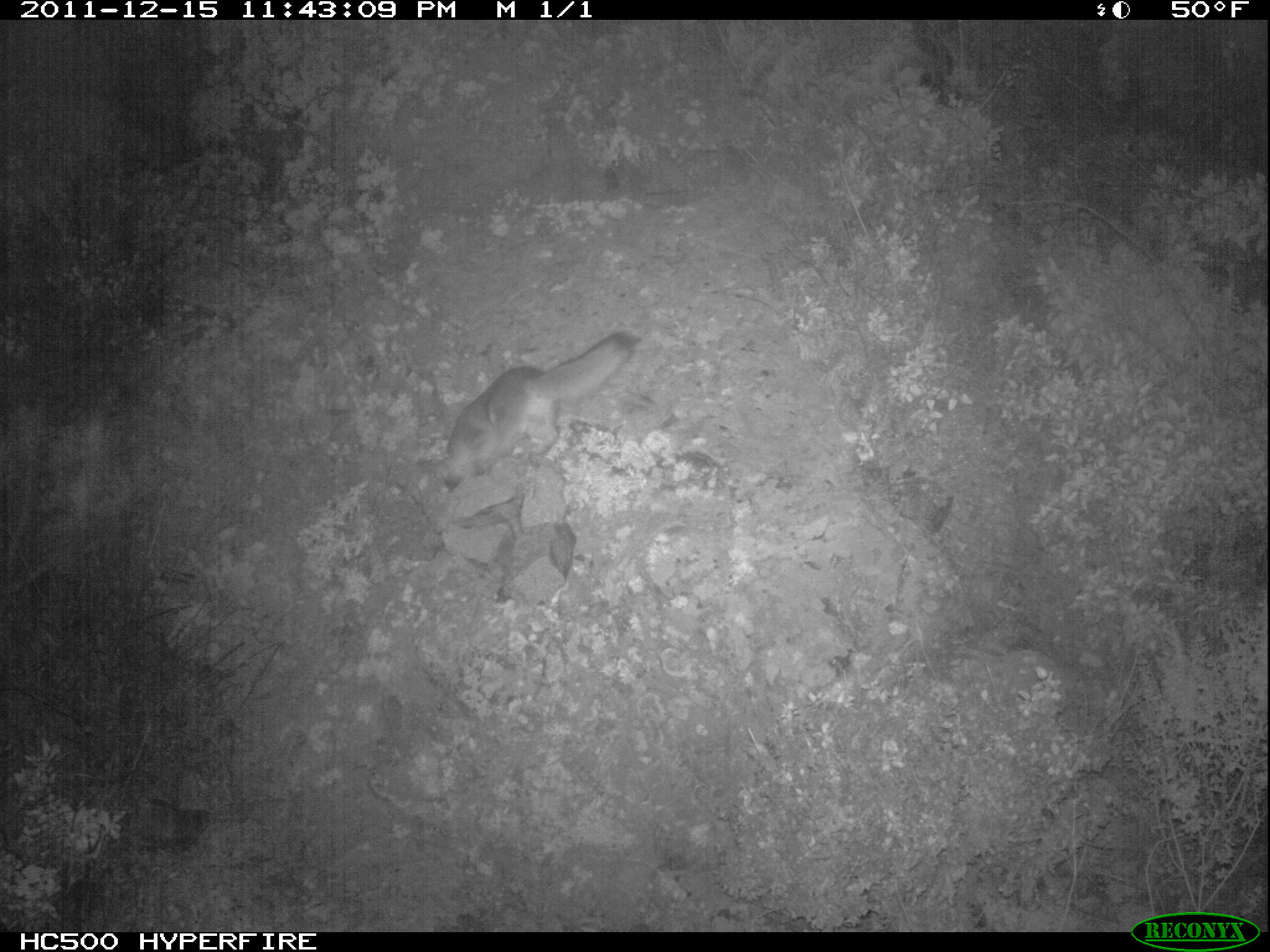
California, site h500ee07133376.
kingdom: Animalia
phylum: Chordata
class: Mammalia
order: Carnivora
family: Canidae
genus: Urocyon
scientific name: Urocyon littoralis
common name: island fox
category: fox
Fox (island fox) (Urocyon littoralis).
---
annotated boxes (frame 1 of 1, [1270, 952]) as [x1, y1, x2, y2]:
fox: [423, 330, 634, 491]